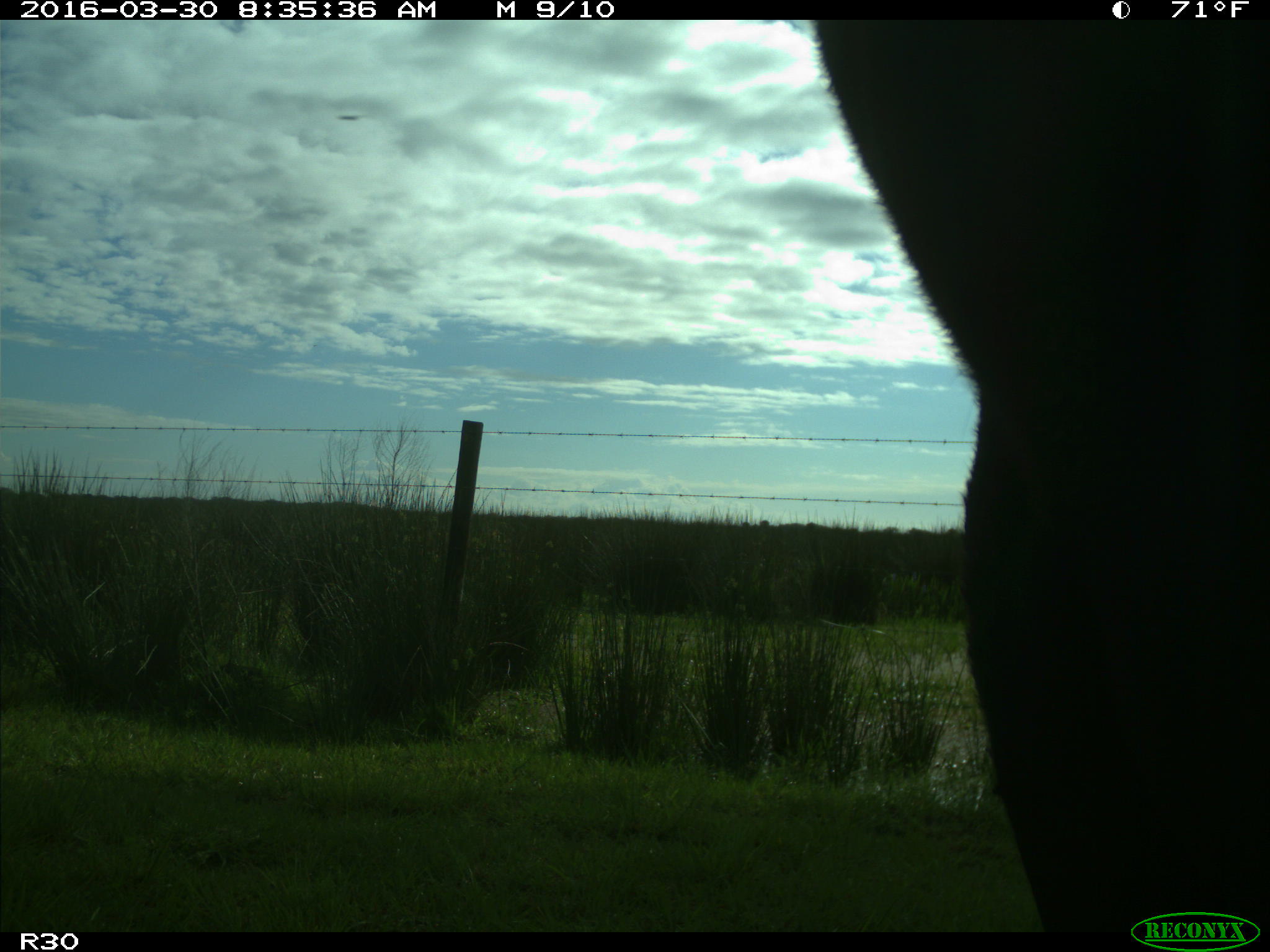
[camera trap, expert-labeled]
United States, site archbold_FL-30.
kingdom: Animalia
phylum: Chordata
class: Mammalia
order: Artiodactyla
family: Bovidae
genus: Bos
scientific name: Bos taurus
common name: domestic cow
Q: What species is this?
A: Bos taurus (domestic cow).